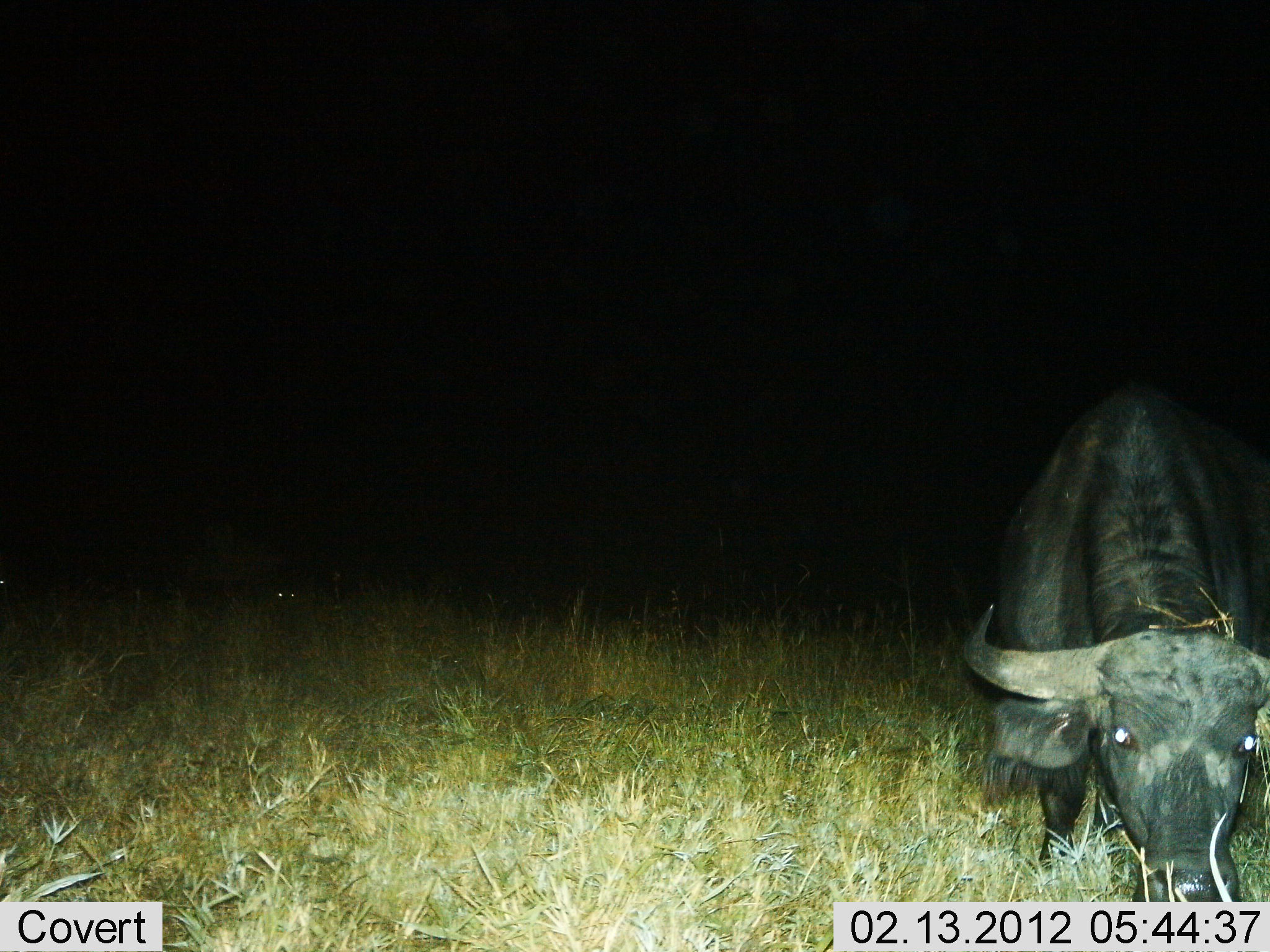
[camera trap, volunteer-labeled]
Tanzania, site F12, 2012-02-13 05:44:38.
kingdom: Animalia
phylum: Chordata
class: Mammalia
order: Artiodactyla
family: Bovidae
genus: Syncerus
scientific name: Syncerus caffer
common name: cape buffalo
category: buffalo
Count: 1.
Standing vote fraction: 20%.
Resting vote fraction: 4%.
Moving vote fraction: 0%.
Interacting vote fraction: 0%.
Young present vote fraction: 0%.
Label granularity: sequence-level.